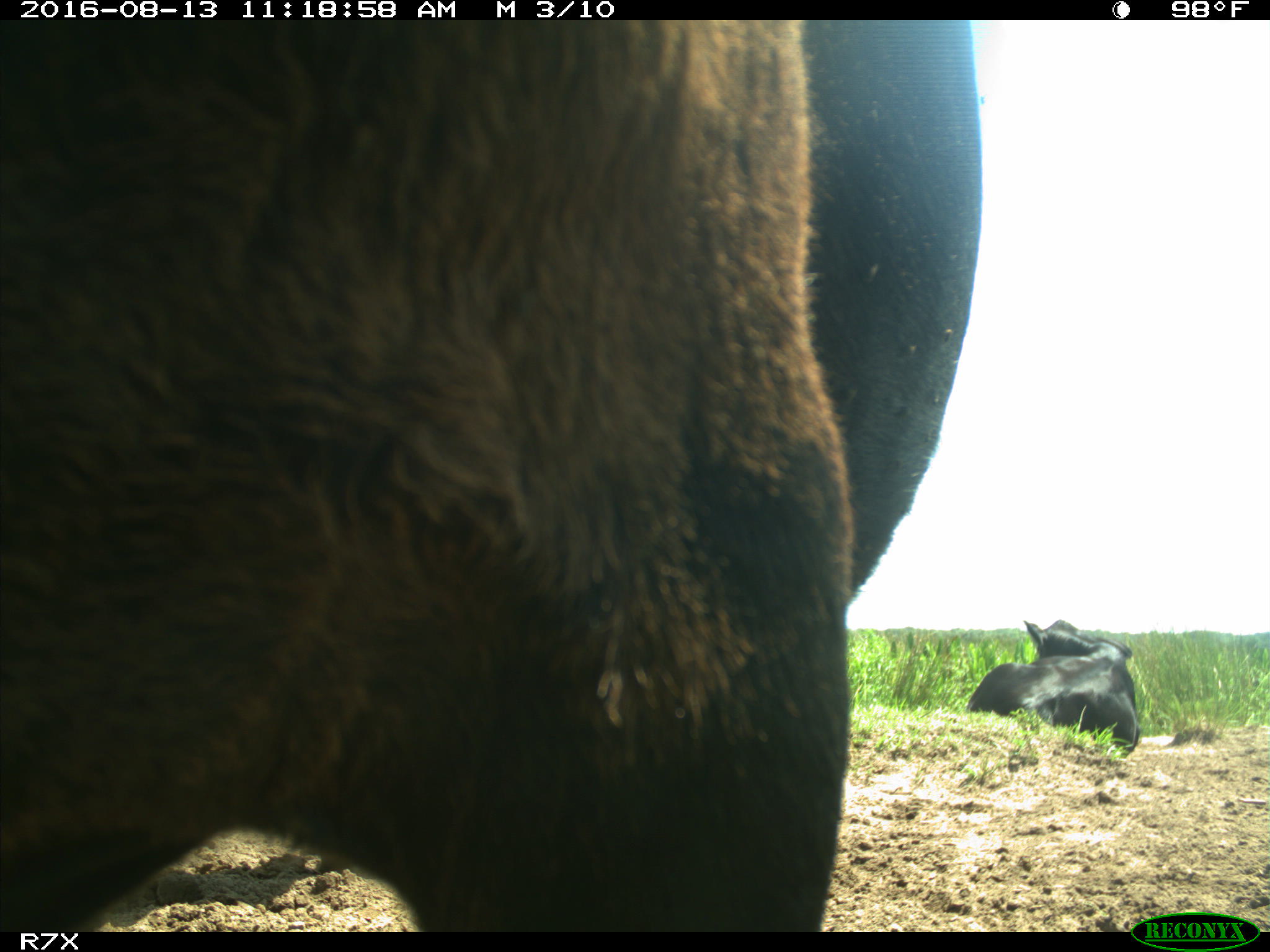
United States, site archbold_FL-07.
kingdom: Animalia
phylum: Chordata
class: Mammalia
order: Artiodactyla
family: Bovidae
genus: Bos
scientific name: Bos taurus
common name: domestic cow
Bos taurus (domestic cow).